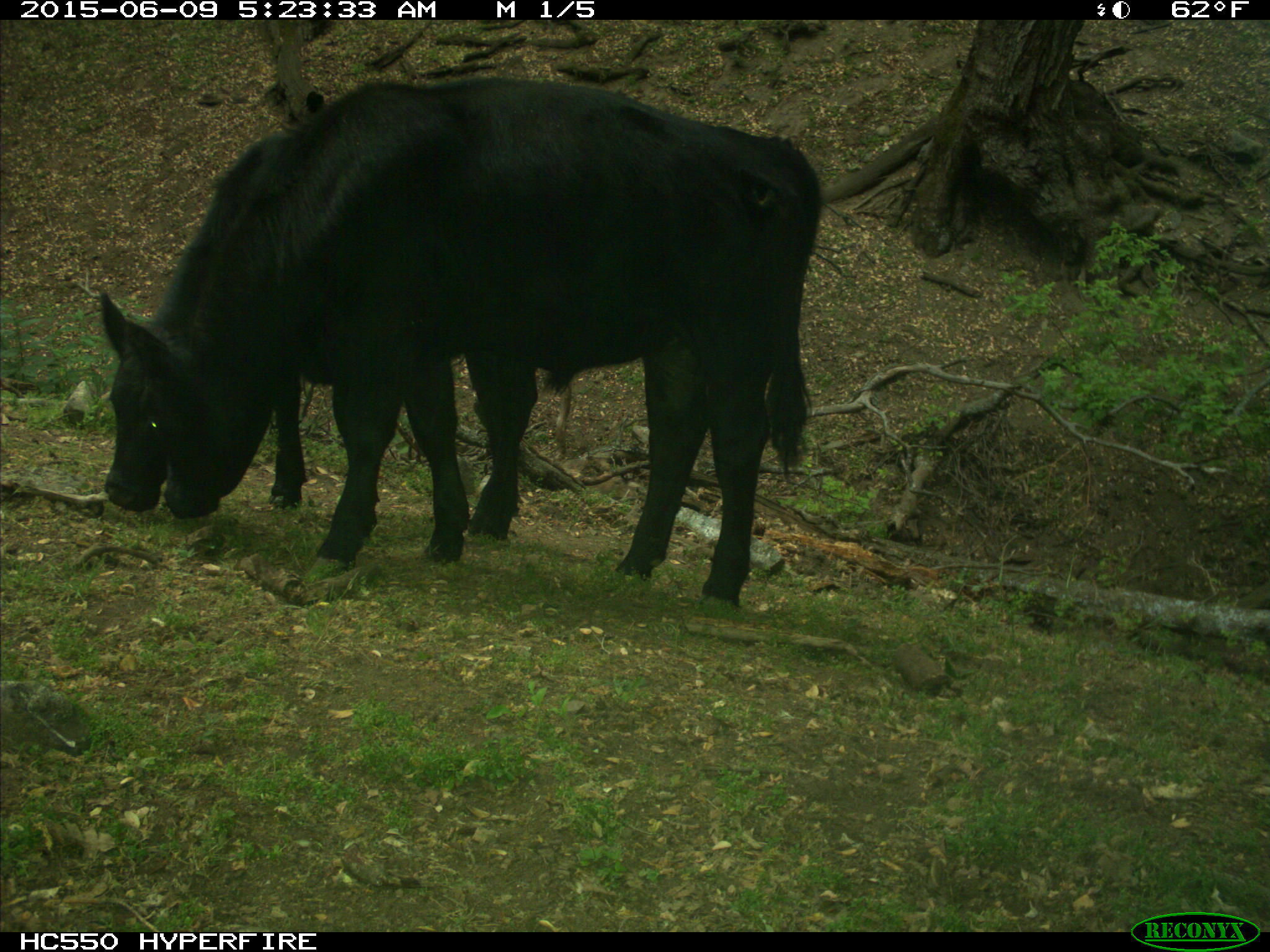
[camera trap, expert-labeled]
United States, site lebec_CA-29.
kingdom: Animalia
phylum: Chordata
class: Mammalia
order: Artiodactyla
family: Bovidae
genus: Bos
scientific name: Bos taurus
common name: domestic cow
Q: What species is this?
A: Bos taurus (domestic cow).